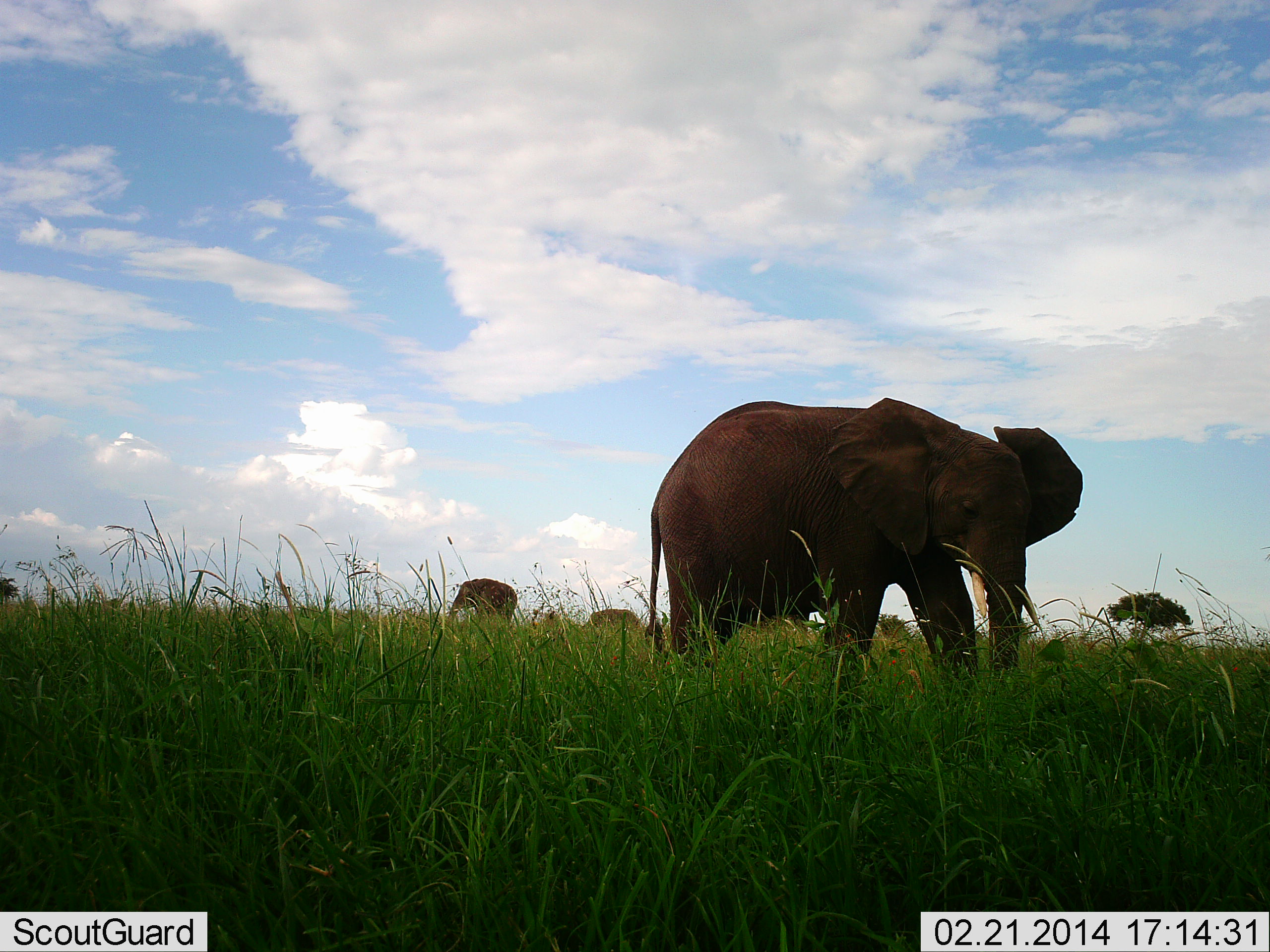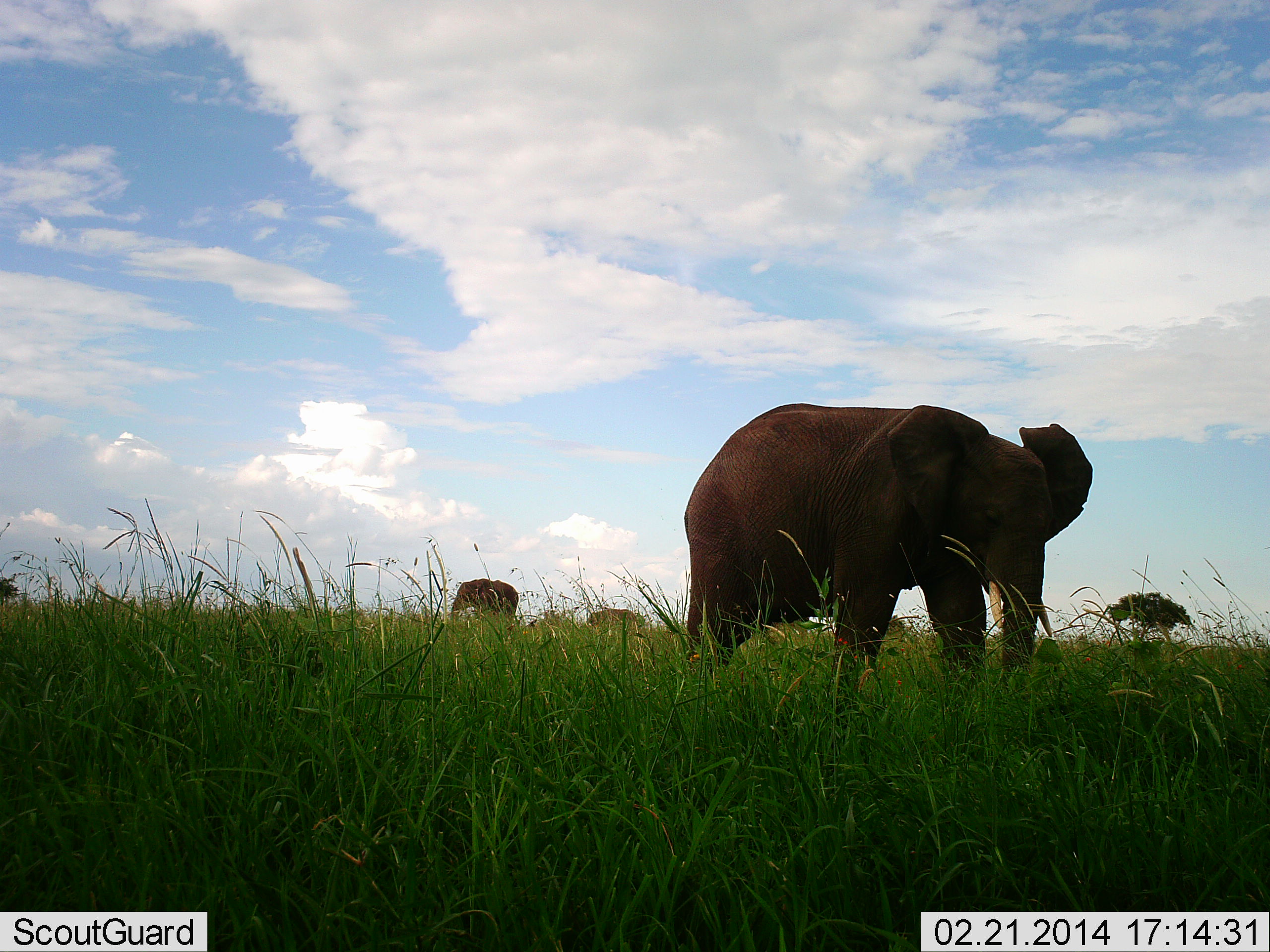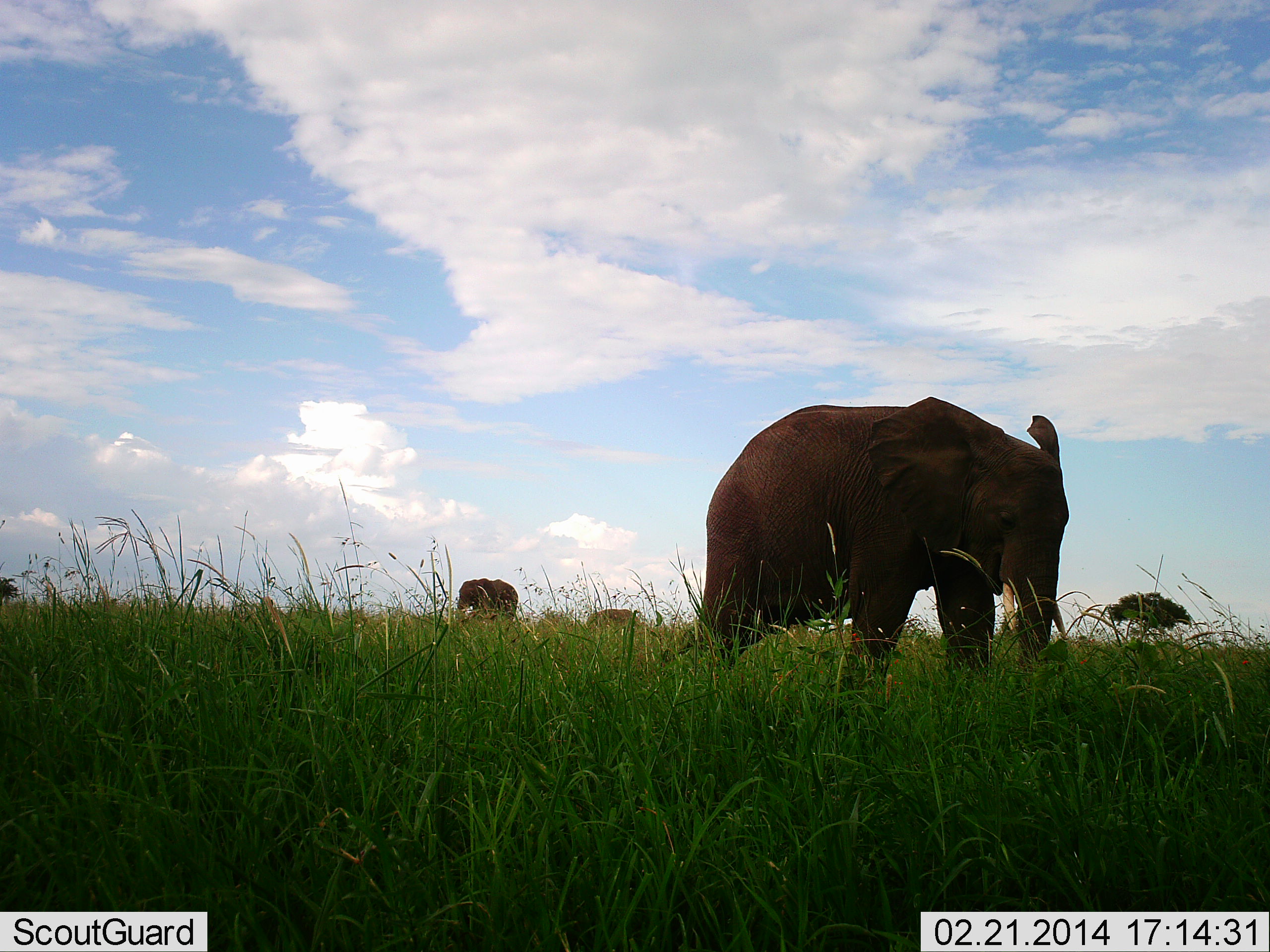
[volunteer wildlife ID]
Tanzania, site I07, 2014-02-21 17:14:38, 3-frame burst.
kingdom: Animalia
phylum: Chordata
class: Mammalia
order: Proboscidea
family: Elephantidae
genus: Loxodonta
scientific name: Loxodonta africana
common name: african bush elephant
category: elephant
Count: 2.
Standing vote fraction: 58%.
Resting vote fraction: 0%.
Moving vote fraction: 33%.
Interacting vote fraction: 0%.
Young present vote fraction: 3%.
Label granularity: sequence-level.